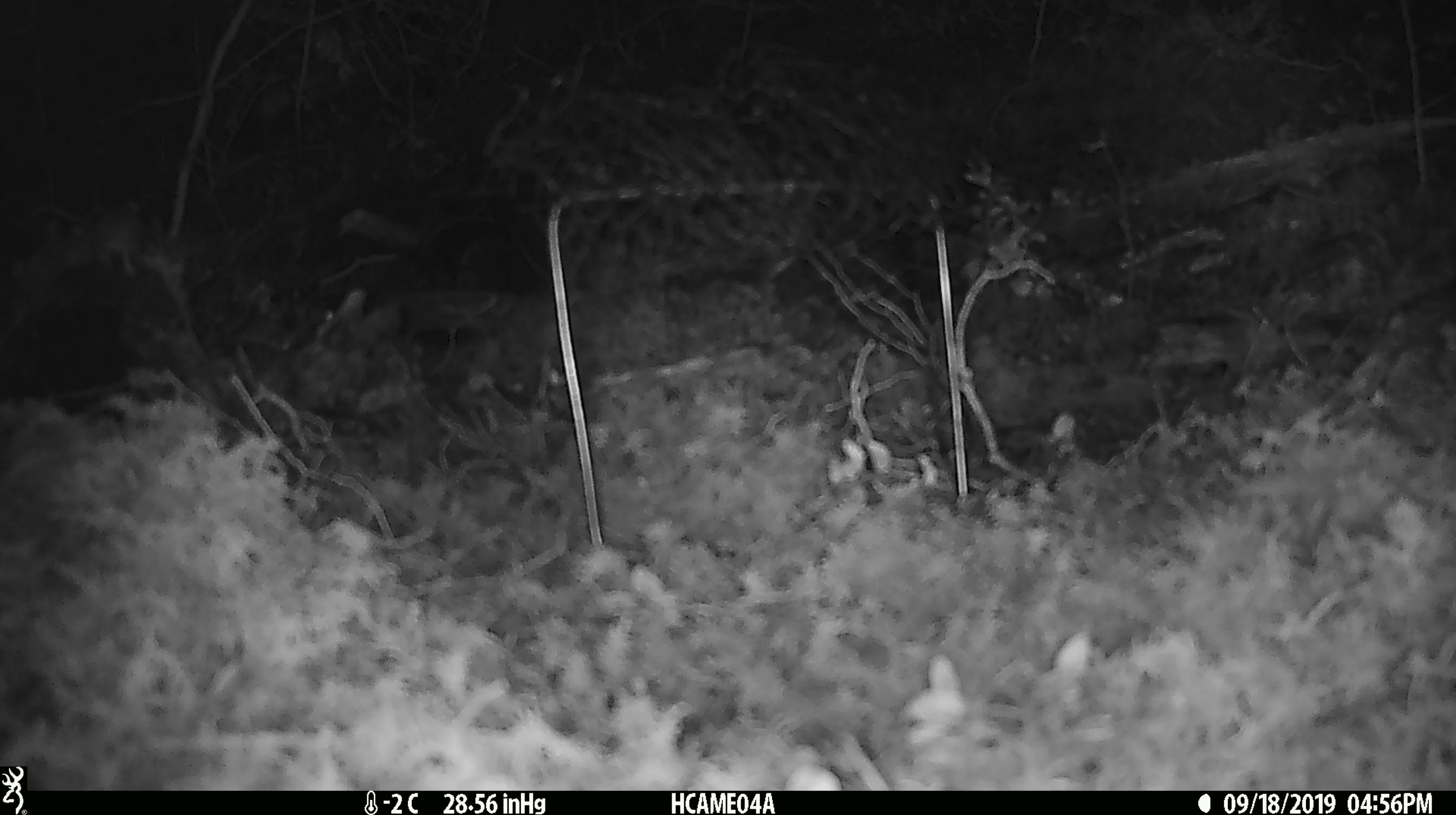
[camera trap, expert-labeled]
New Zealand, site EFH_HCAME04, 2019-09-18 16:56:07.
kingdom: Animalia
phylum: Chordata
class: Mammalia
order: Rodentia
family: Muridae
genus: Mus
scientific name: Mus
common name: mouse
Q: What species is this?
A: Mouse (Mus).